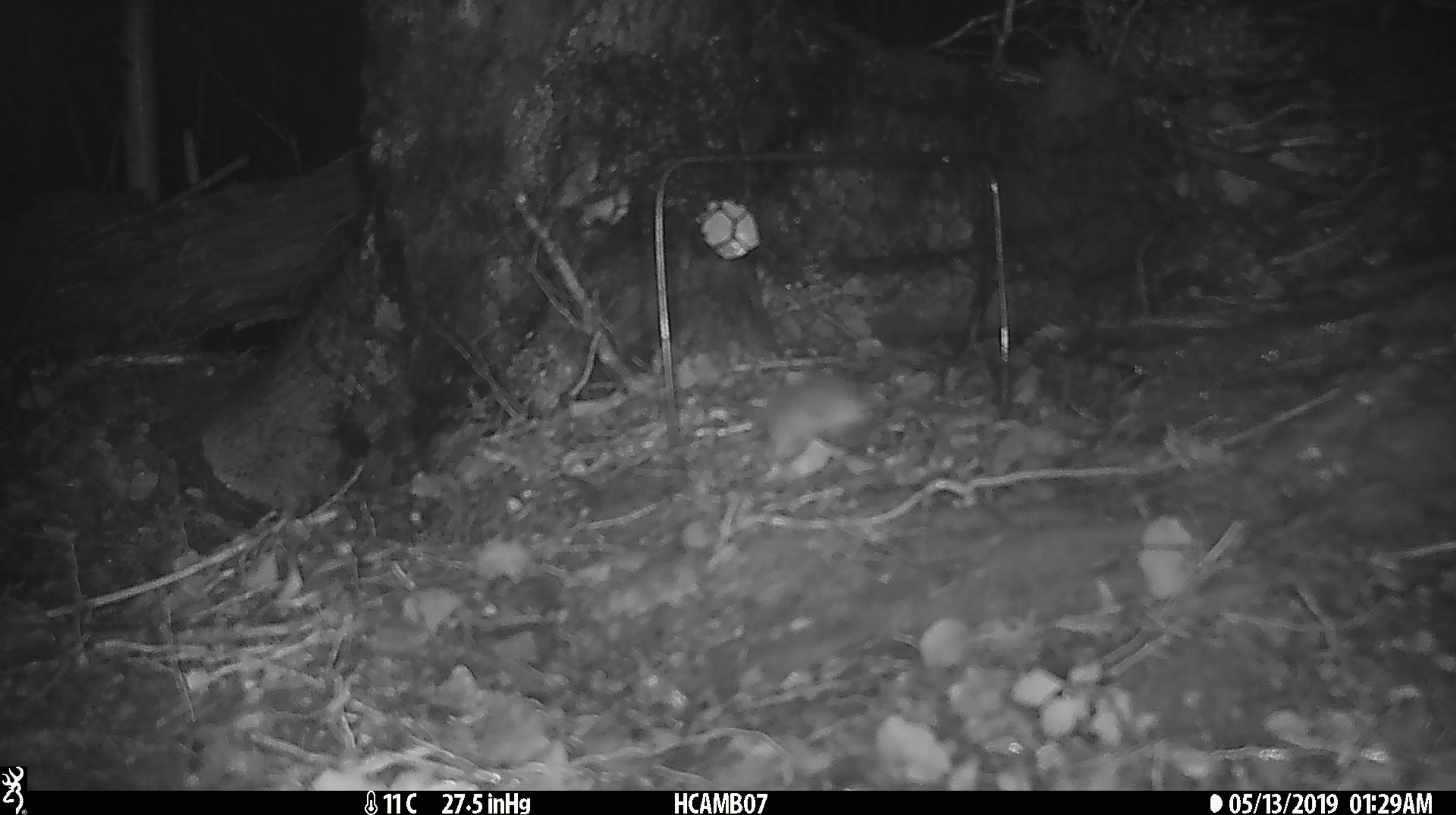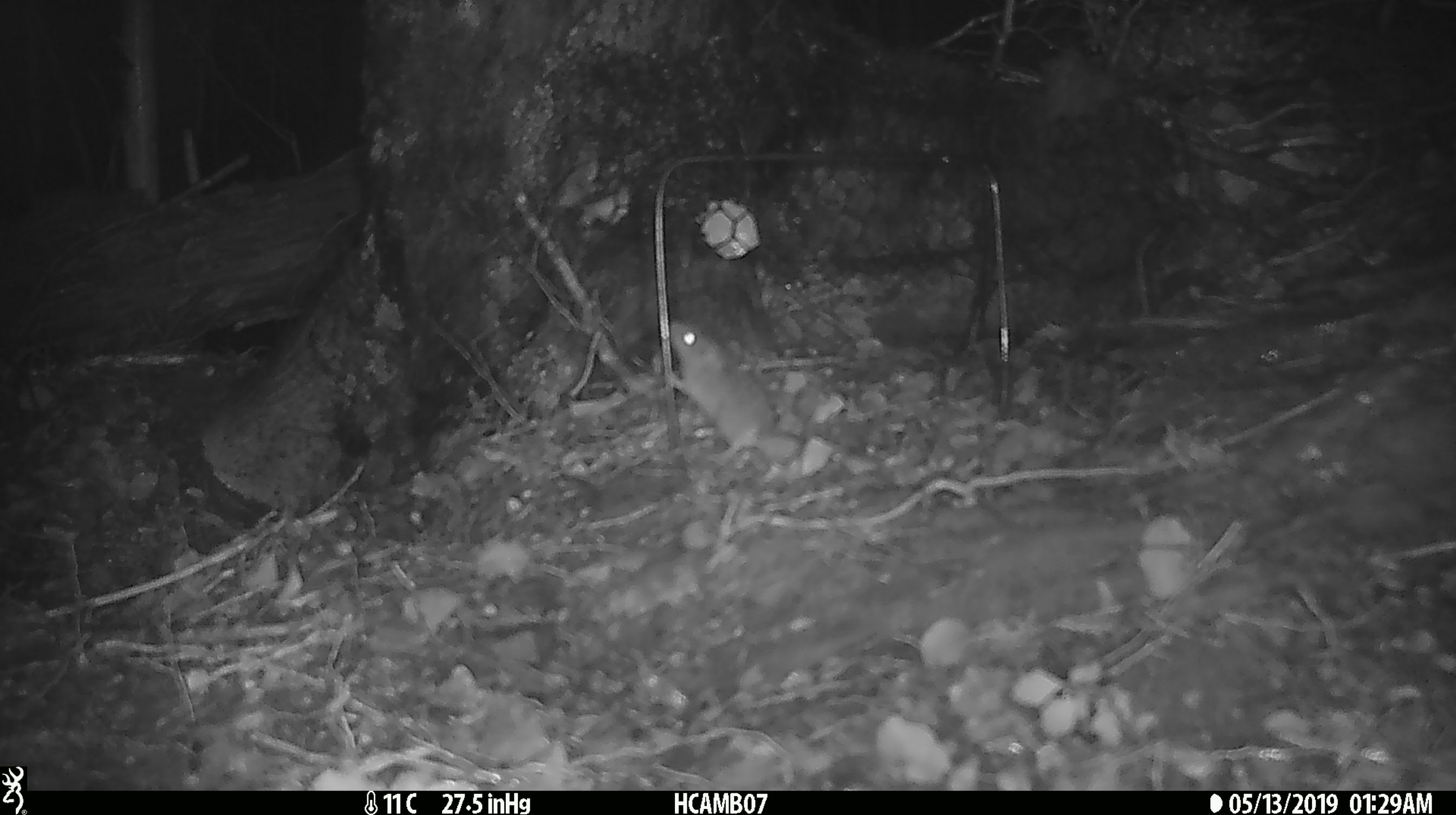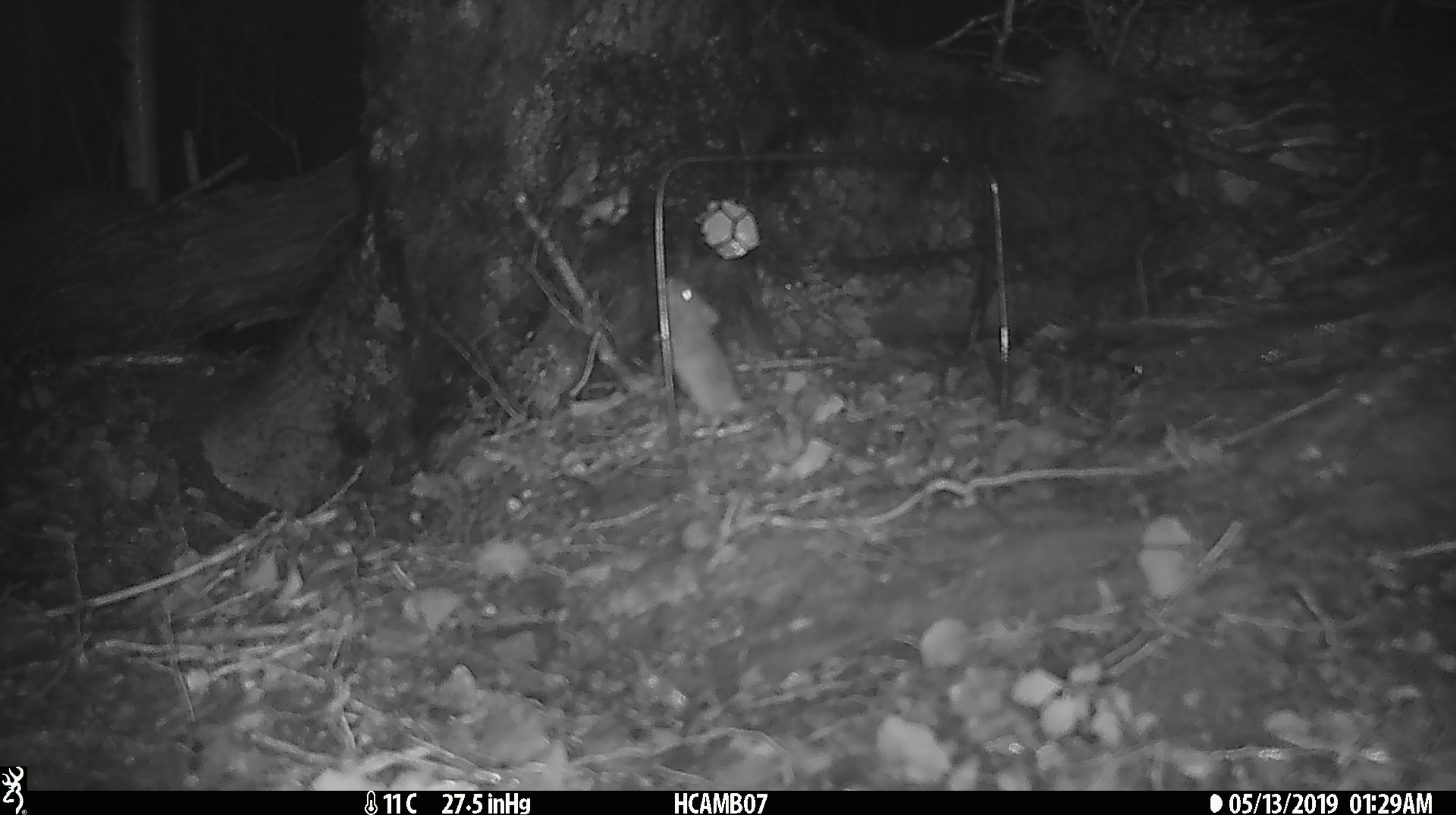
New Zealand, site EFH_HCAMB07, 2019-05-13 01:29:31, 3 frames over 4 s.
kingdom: Animalia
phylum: Chordata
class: Mammalia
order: Rodentia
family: Muridae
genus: Mus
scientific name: Mus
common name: mouse